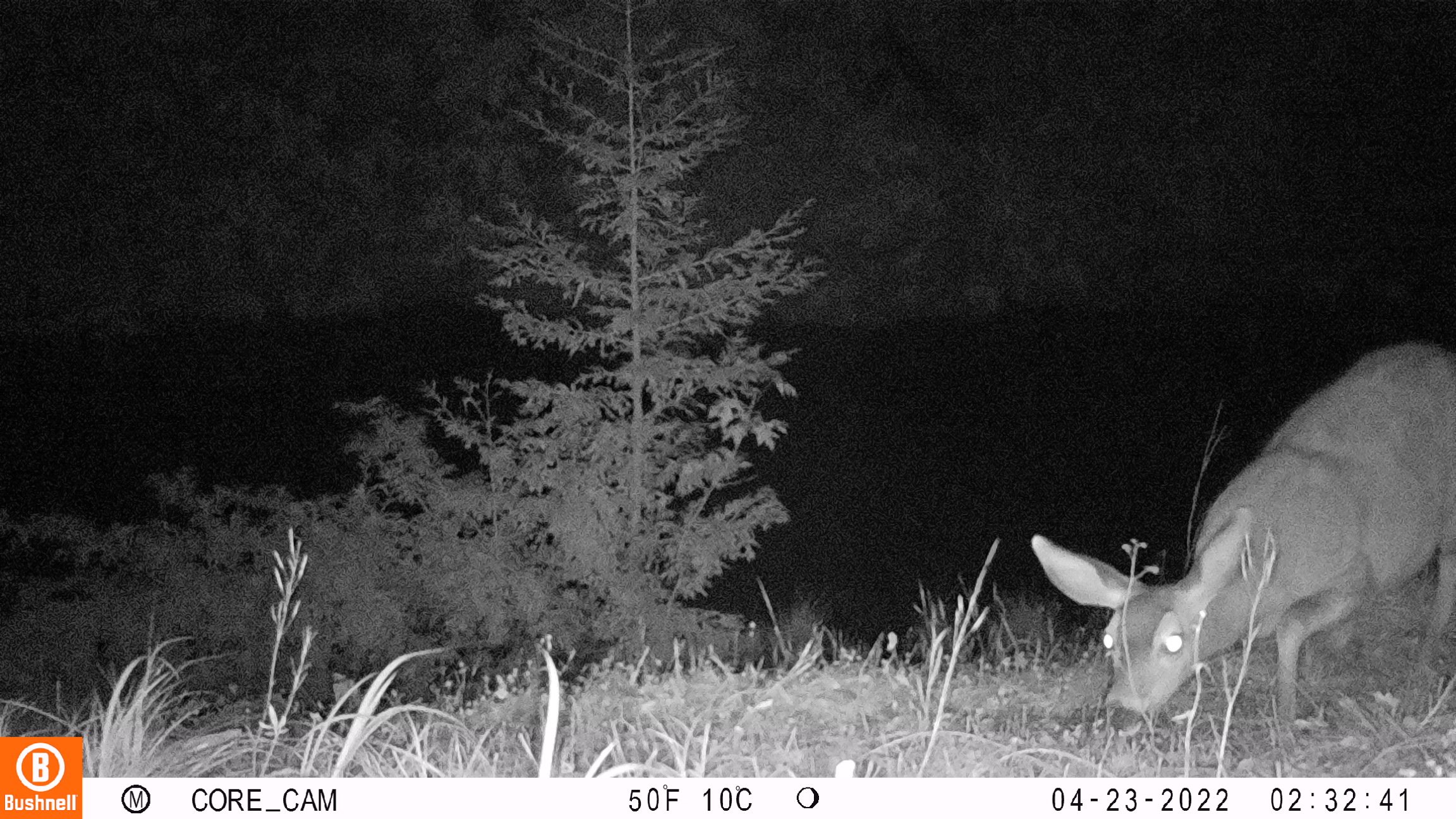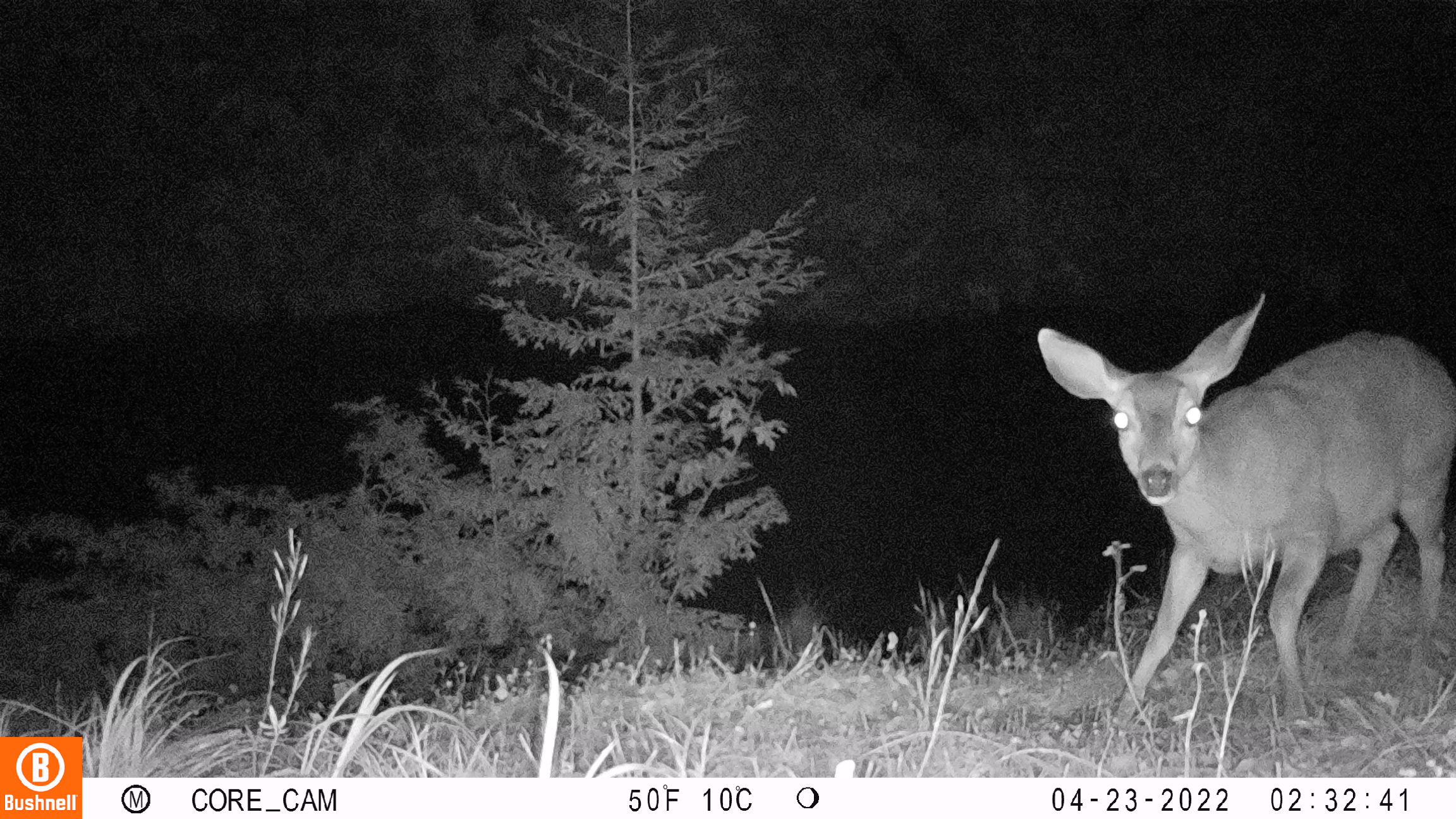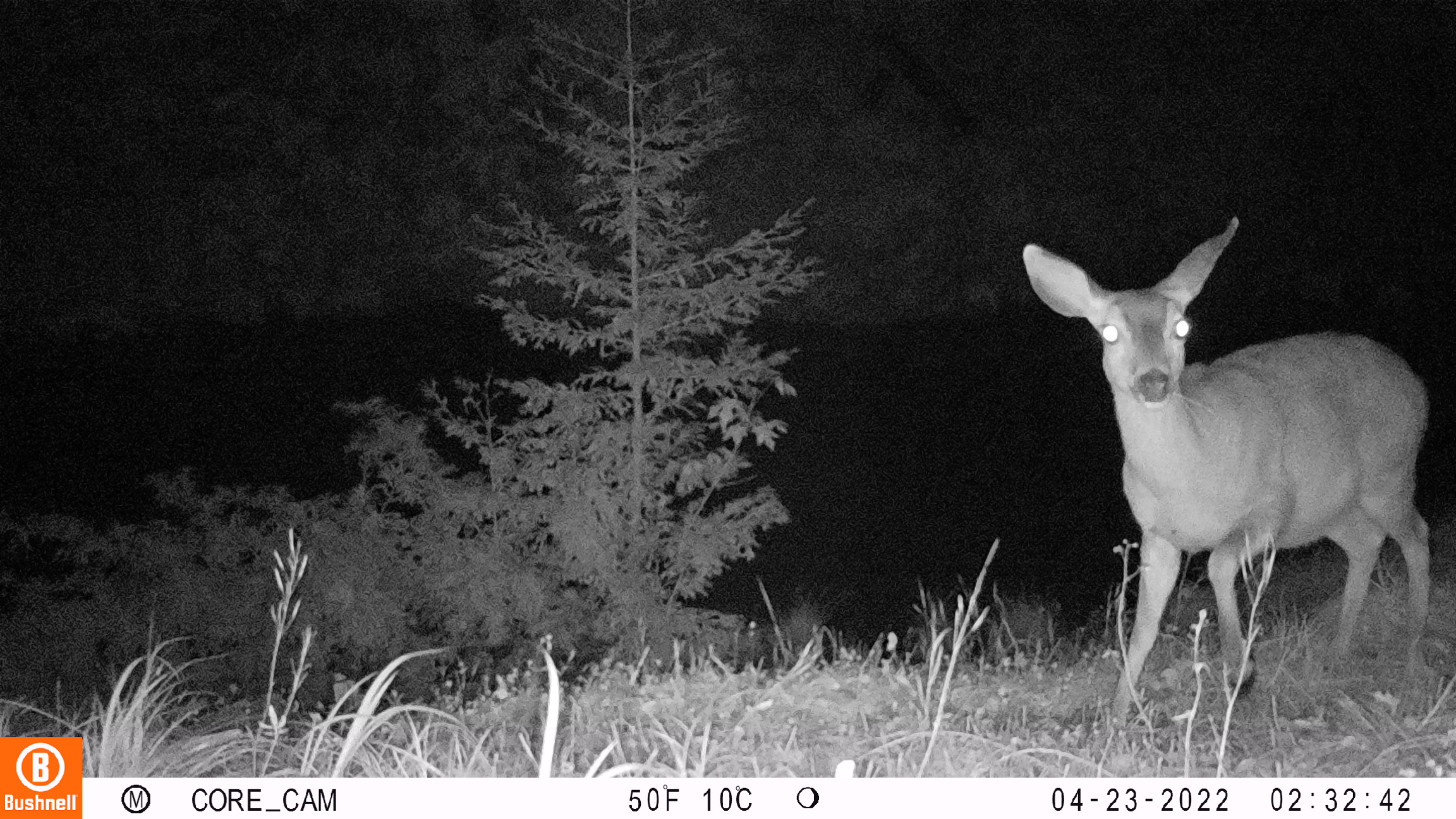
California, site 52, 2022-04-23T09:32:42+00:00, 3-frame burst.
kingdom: Animalia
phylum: Chordata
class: Mammalia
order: Artiodactyla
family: Cervidae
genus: Odocoileus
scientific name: Odocoileus hemionus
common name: mule deer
Mule deer (Odocoileus hemionus).